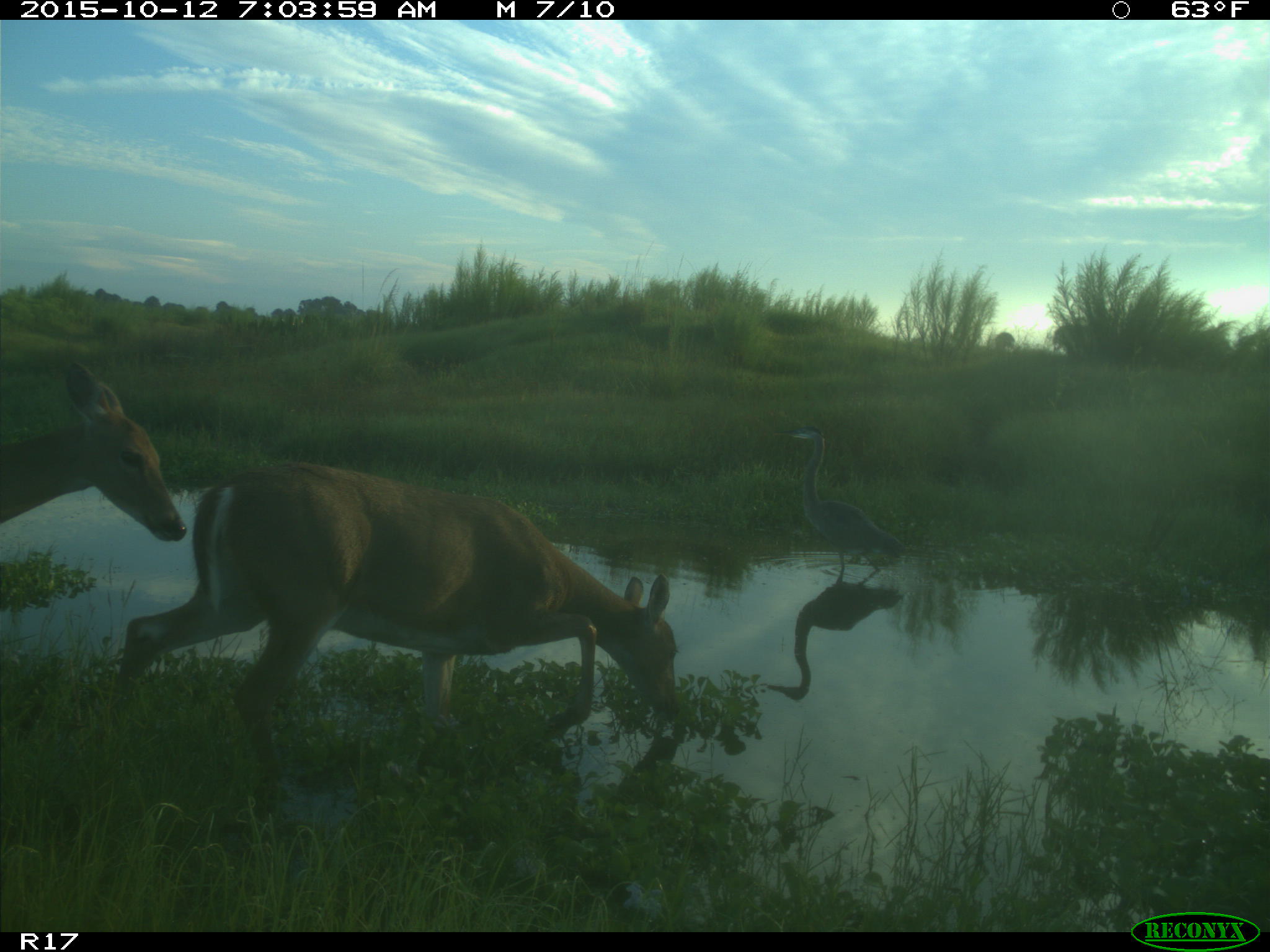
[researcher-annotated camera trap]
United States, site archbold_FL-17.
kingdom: Animalia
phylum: Chordata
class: Mammalia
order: Artiodactyla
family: Cervidae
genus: Odocoileus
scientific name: Odocoileus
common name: deer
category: unidentified deer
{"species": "unidentified deer (deer) (Odocoileus)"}